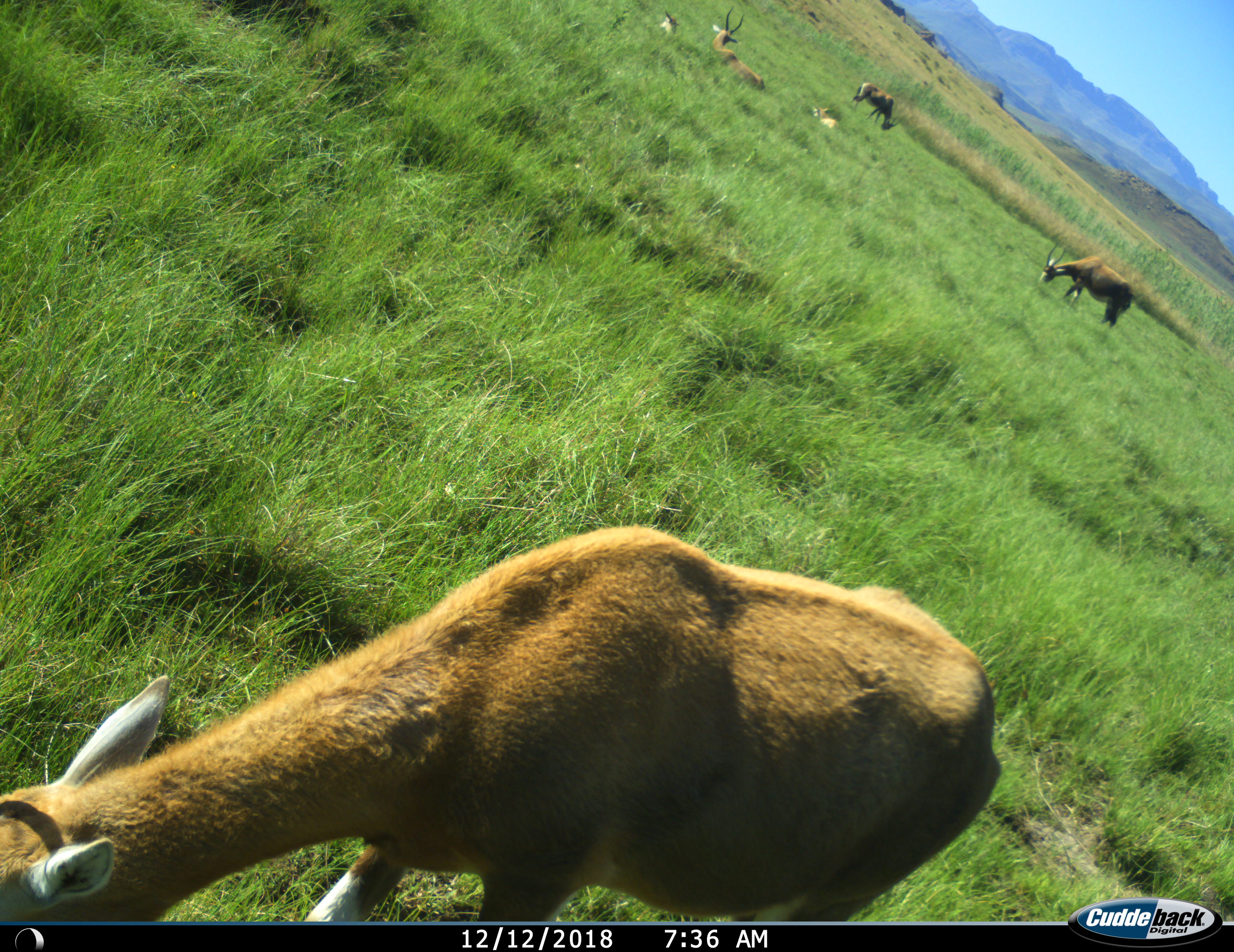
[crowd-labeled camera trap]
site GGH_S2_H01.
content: unidentified animal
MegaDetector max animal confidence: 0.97